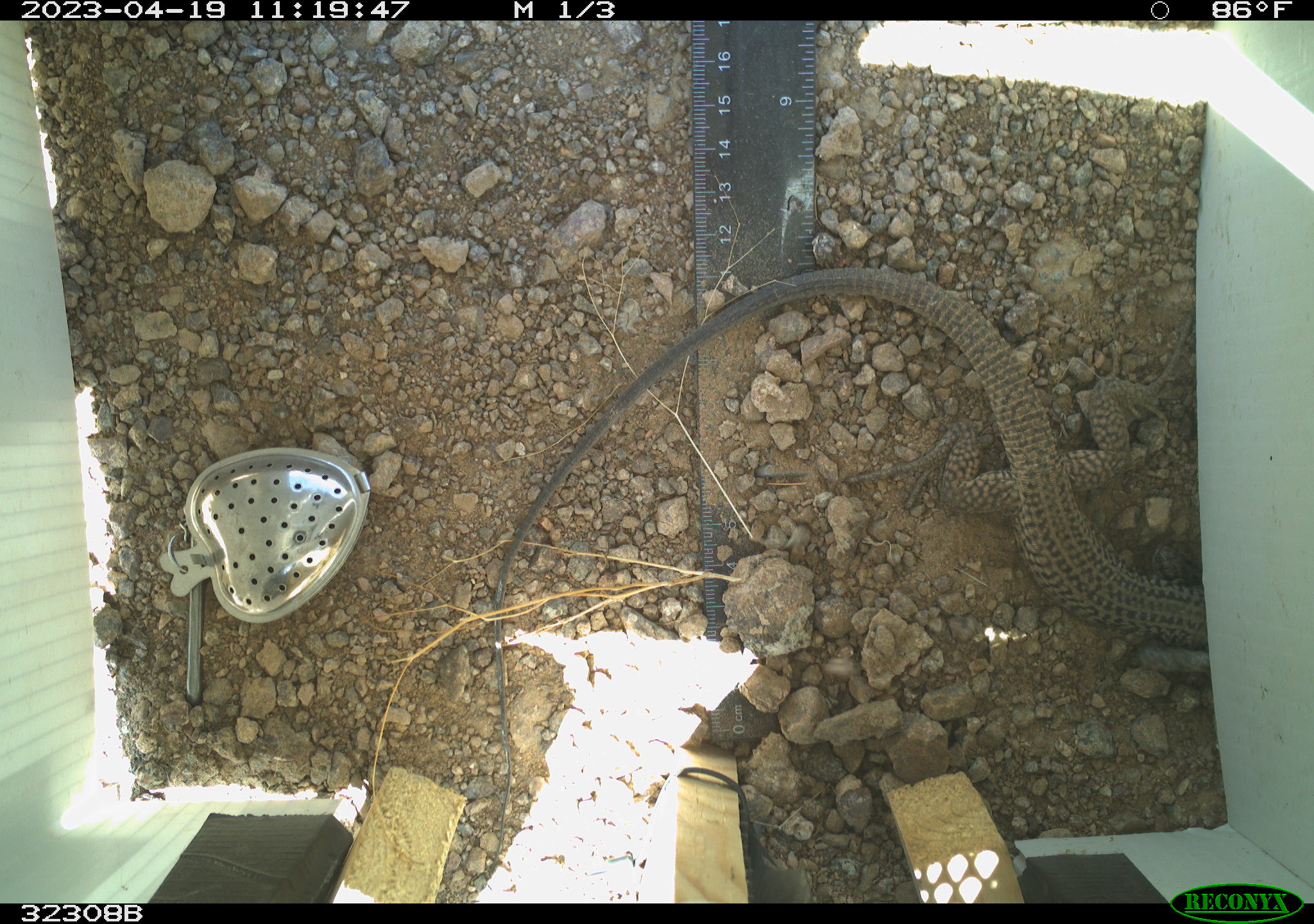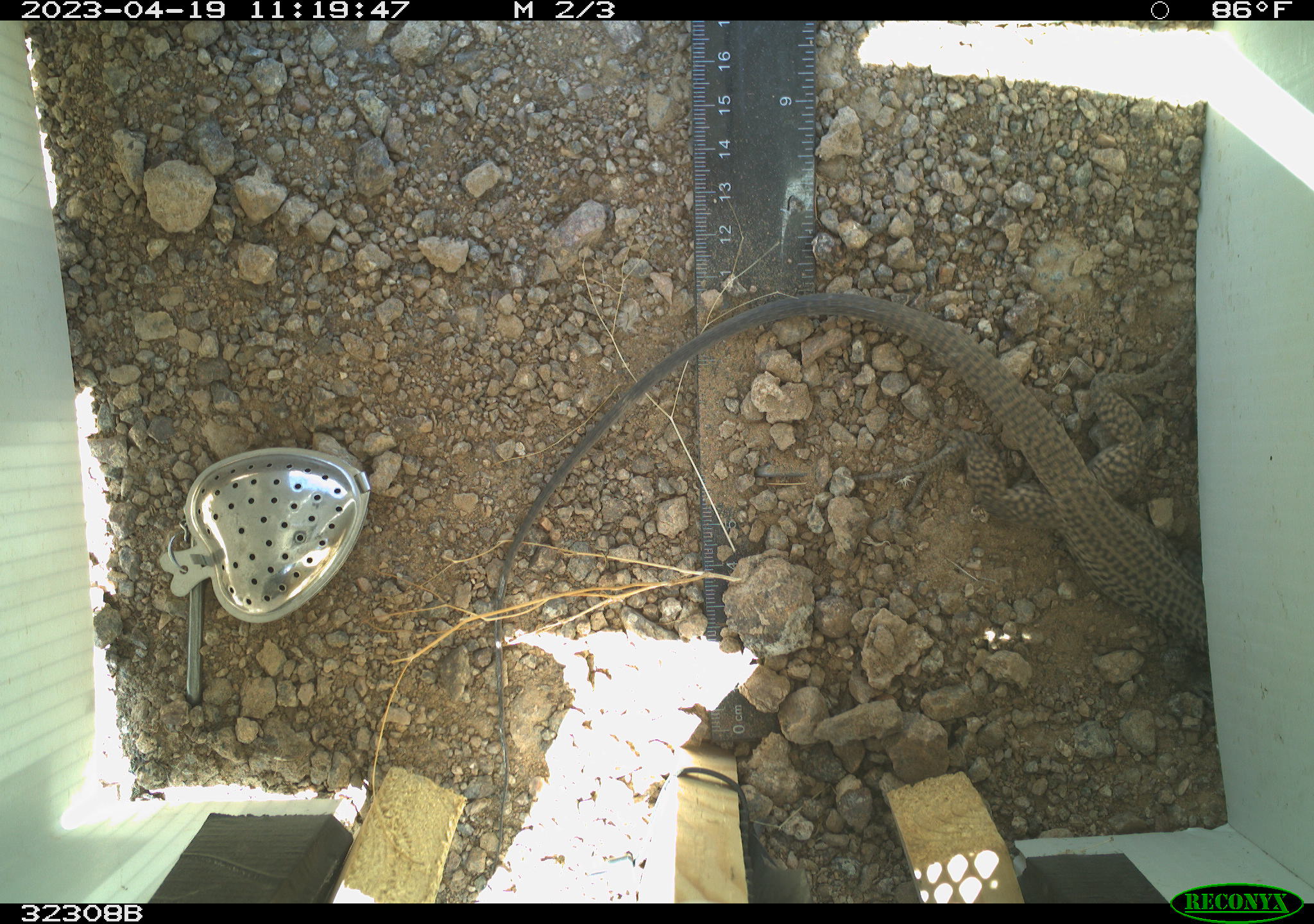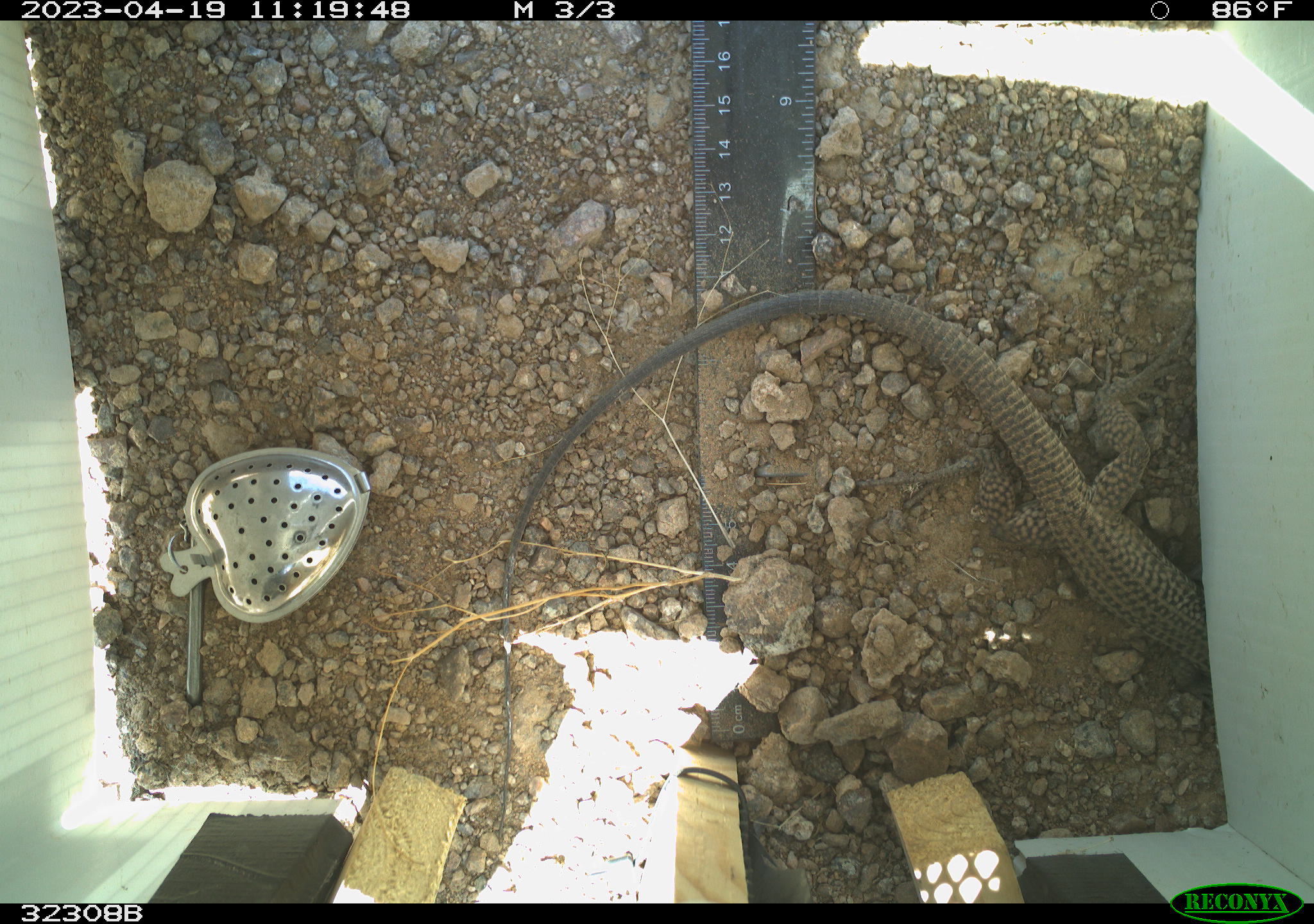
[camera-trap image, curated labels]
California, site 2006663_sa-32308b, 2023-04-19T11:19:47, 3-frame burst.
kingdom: Animalia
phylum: Chordata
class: Reptilia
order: Squamata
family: Teiidae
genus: Aspidoscelis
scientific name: Aspidoscelis tigris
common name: western whiptail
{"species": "western whiptail (Aspidoscelis tigris)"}